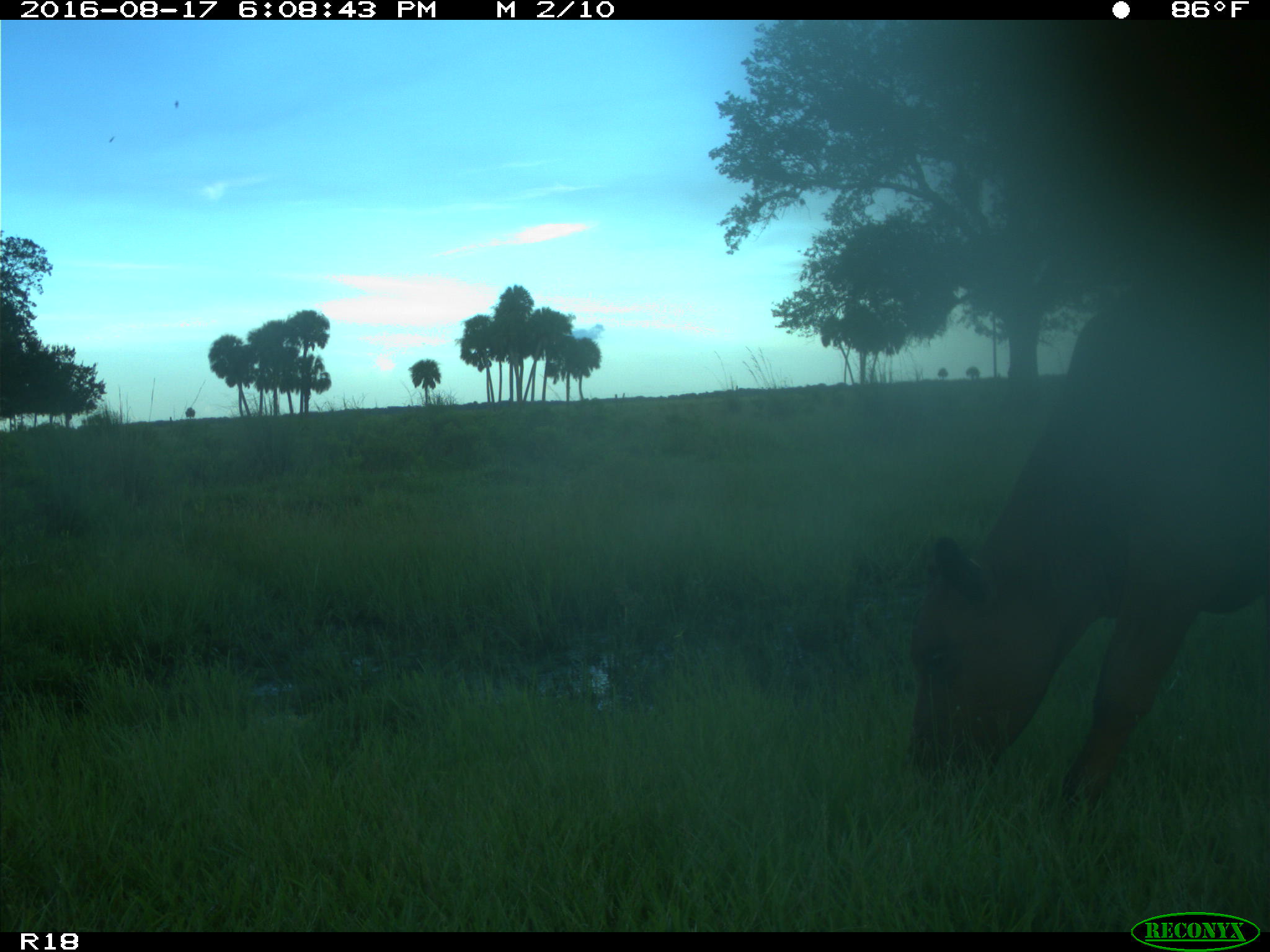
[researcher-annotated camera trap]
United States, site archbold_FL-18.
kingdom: Animalia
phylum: Chordata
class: Mammalia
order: Artiodactyla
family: Bovidae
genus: Bos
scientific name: Bos taurus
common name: domestic cow